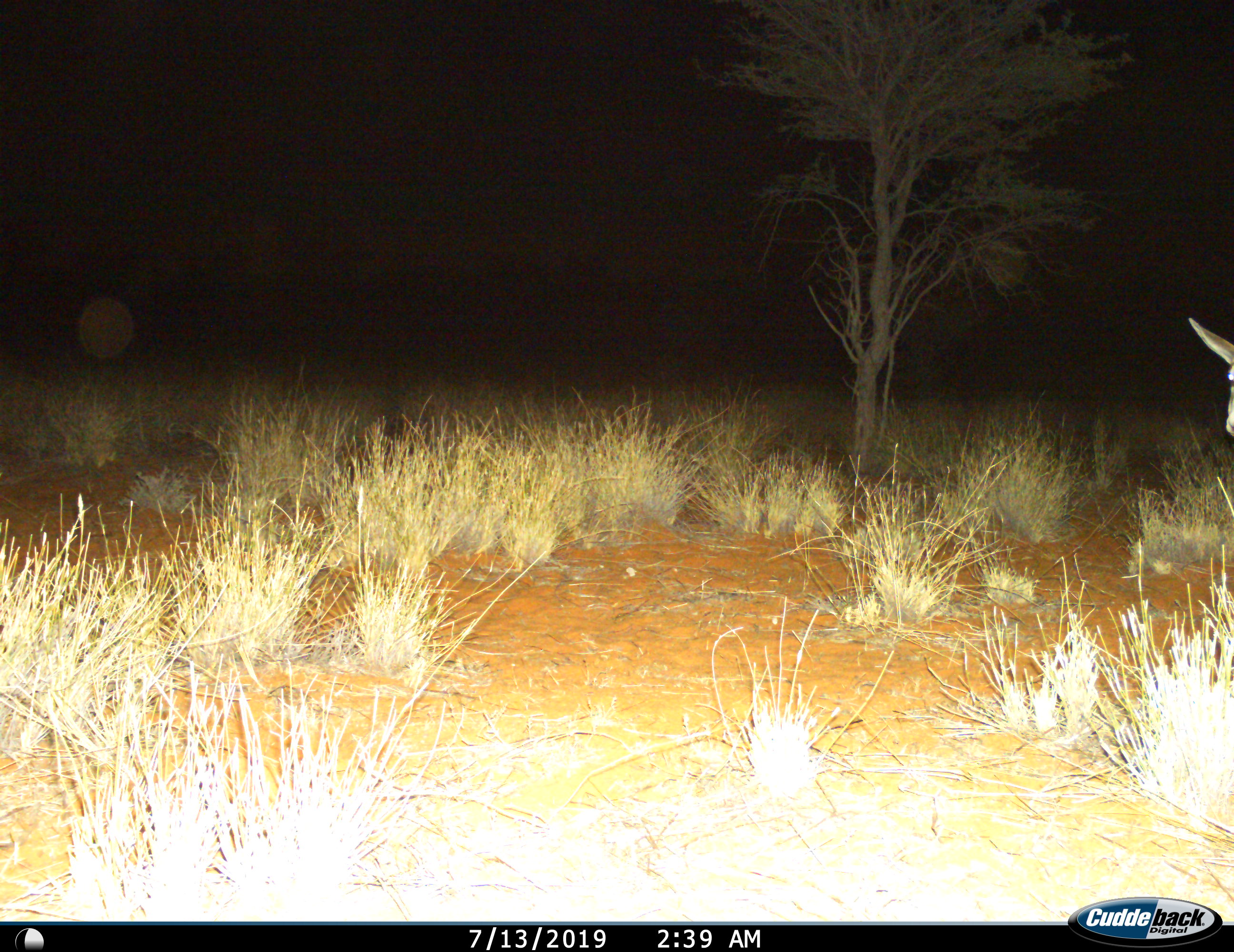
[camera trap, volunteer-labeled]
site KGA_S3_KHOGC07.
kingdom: Animalia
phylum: Chordata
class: Mammalia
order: Artiodactyla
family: Bovidae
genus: Antidorcas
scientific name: Antidorcas marsupialis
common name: springbok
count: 1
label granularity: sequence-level